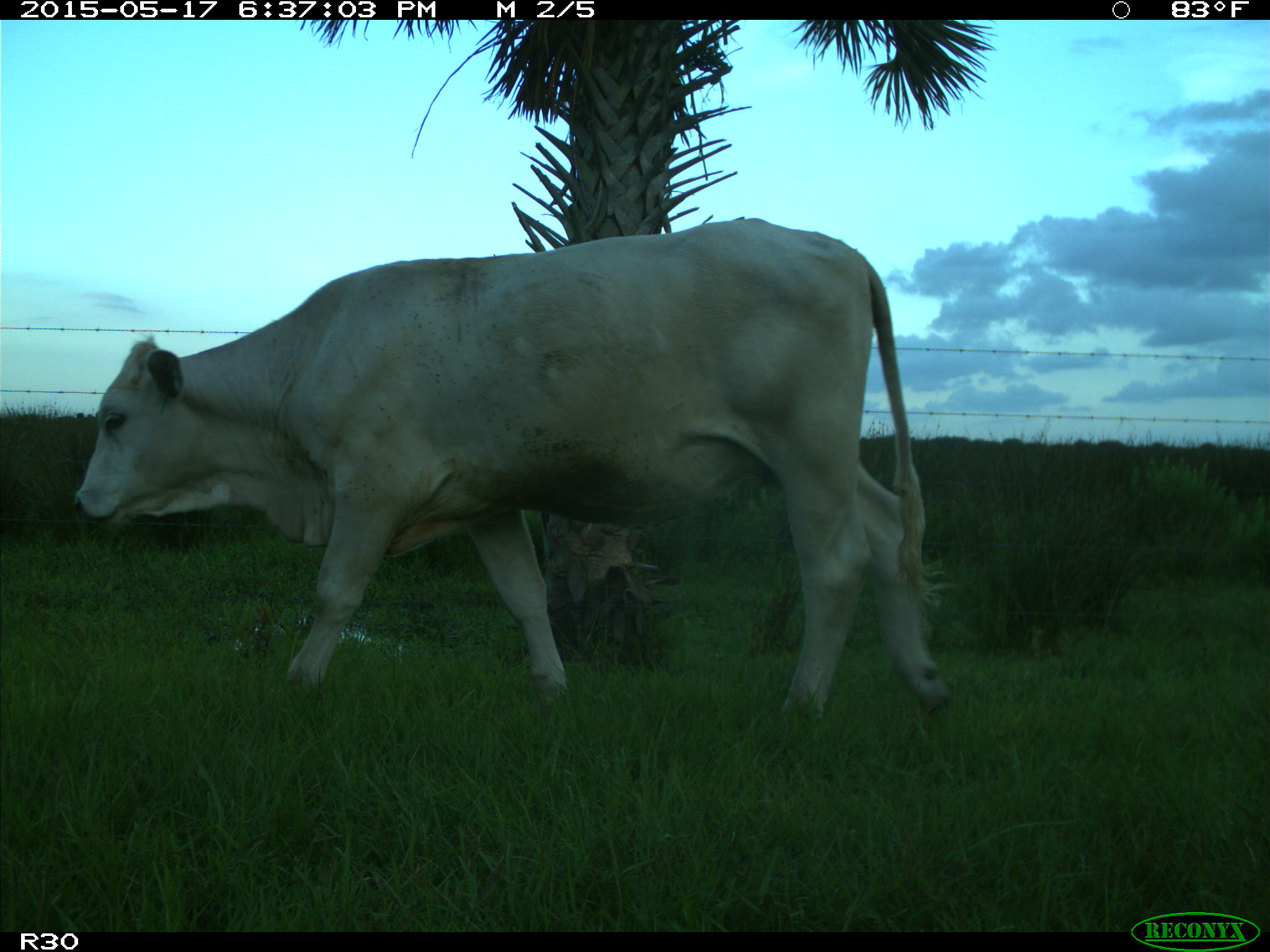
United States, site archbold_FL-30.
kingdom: Animalia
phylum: Chordata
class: Mammalia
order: Artiodactyla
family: Bovidae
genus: Bos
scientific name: Bos taurus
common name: domestic cow